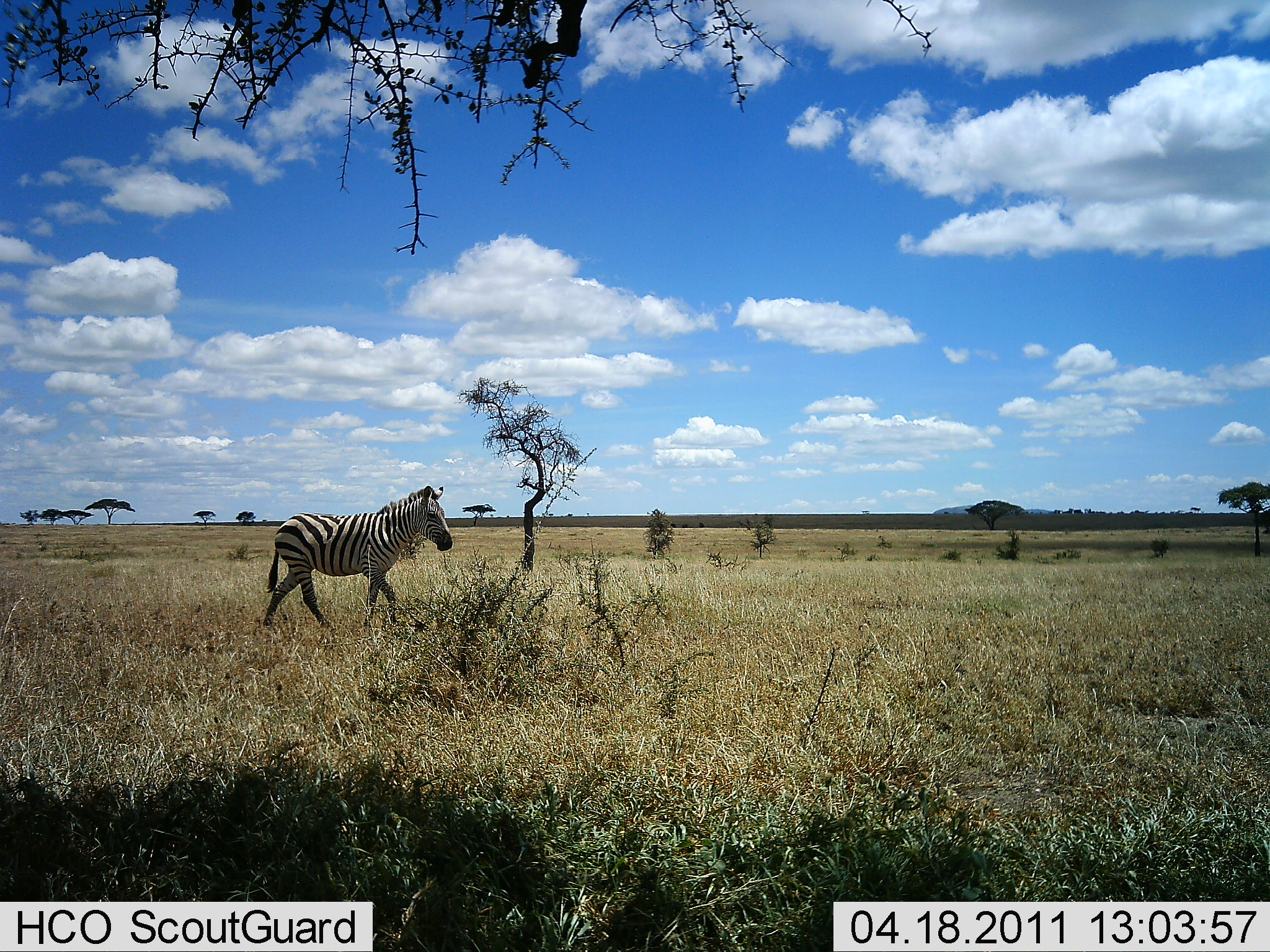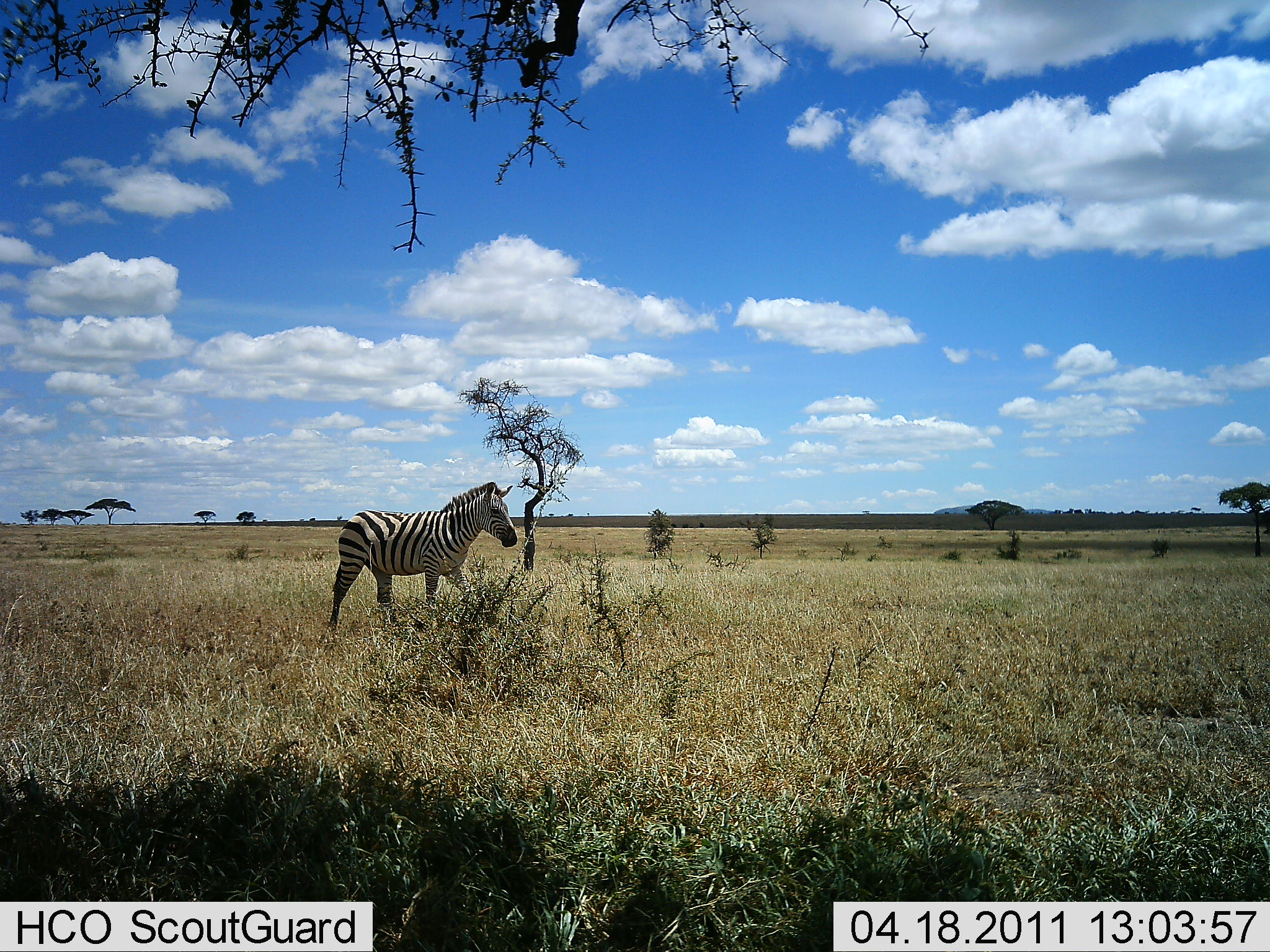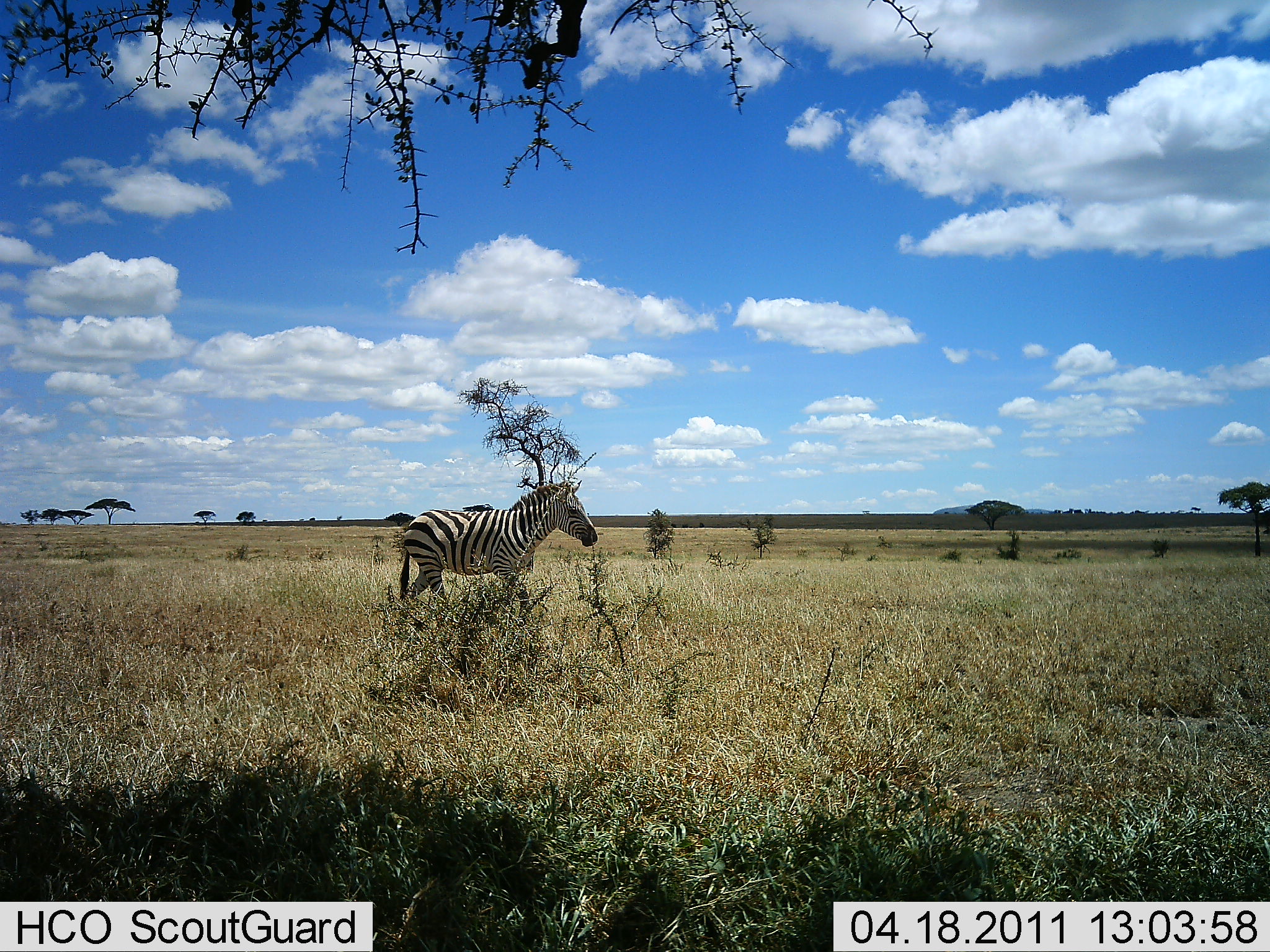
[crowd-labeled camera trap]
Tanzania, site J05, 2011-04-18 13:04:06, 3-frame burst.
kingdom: Animalia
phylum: Chordata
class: Mammalia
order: Perissodactyla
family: Equidae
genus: Equus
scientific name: Equus quagga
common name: plains zebra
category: zebra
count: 1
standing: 10%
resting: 0%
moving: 90%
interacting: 0%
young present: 0%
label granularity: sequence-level